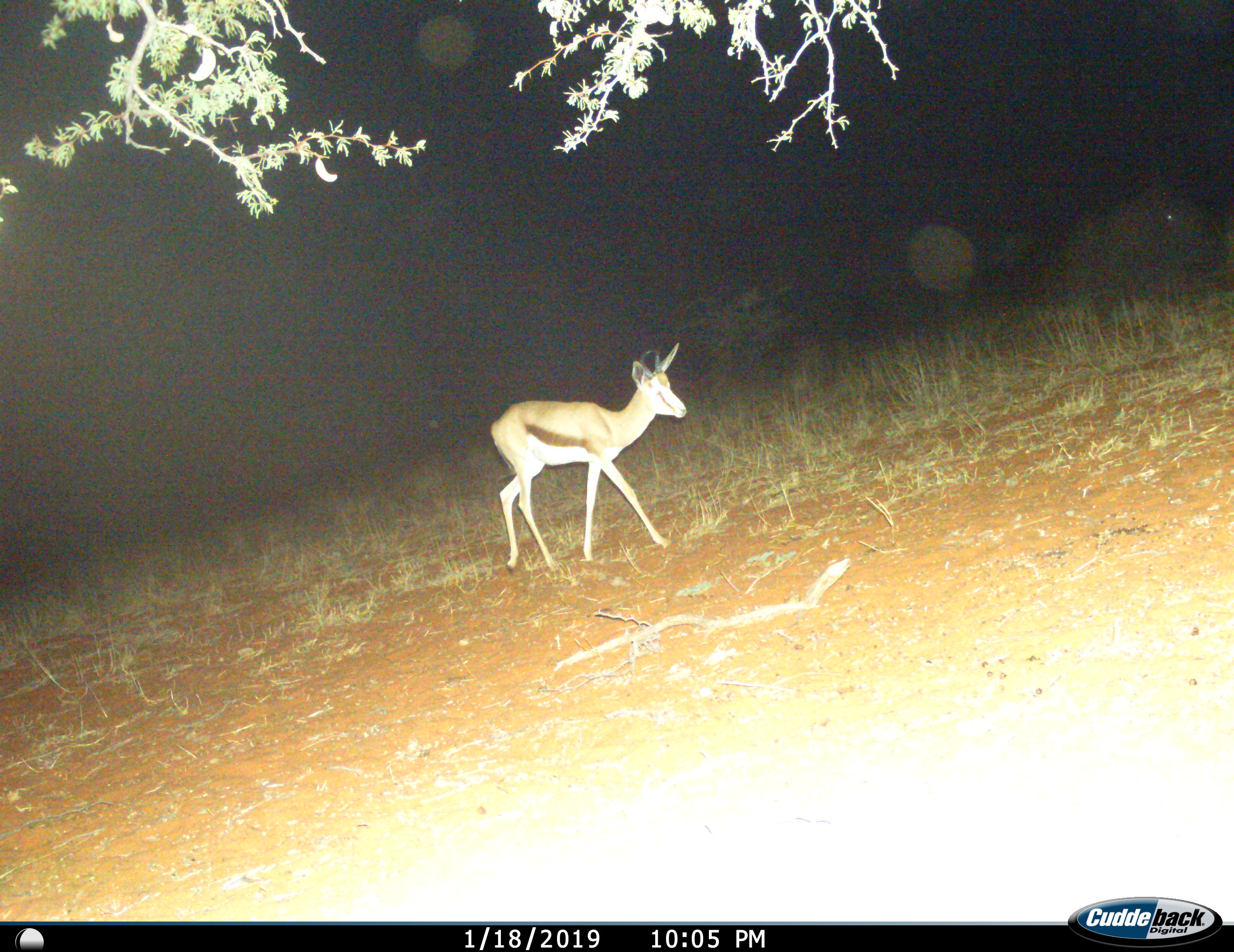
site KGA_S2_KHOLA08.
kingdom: Animalia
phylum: Chordata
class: Mammalia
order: Artiodactyla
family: Bovidae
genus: Antidorcas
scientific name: Antidorcas marsupialis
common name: springbok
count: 1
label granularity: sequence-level